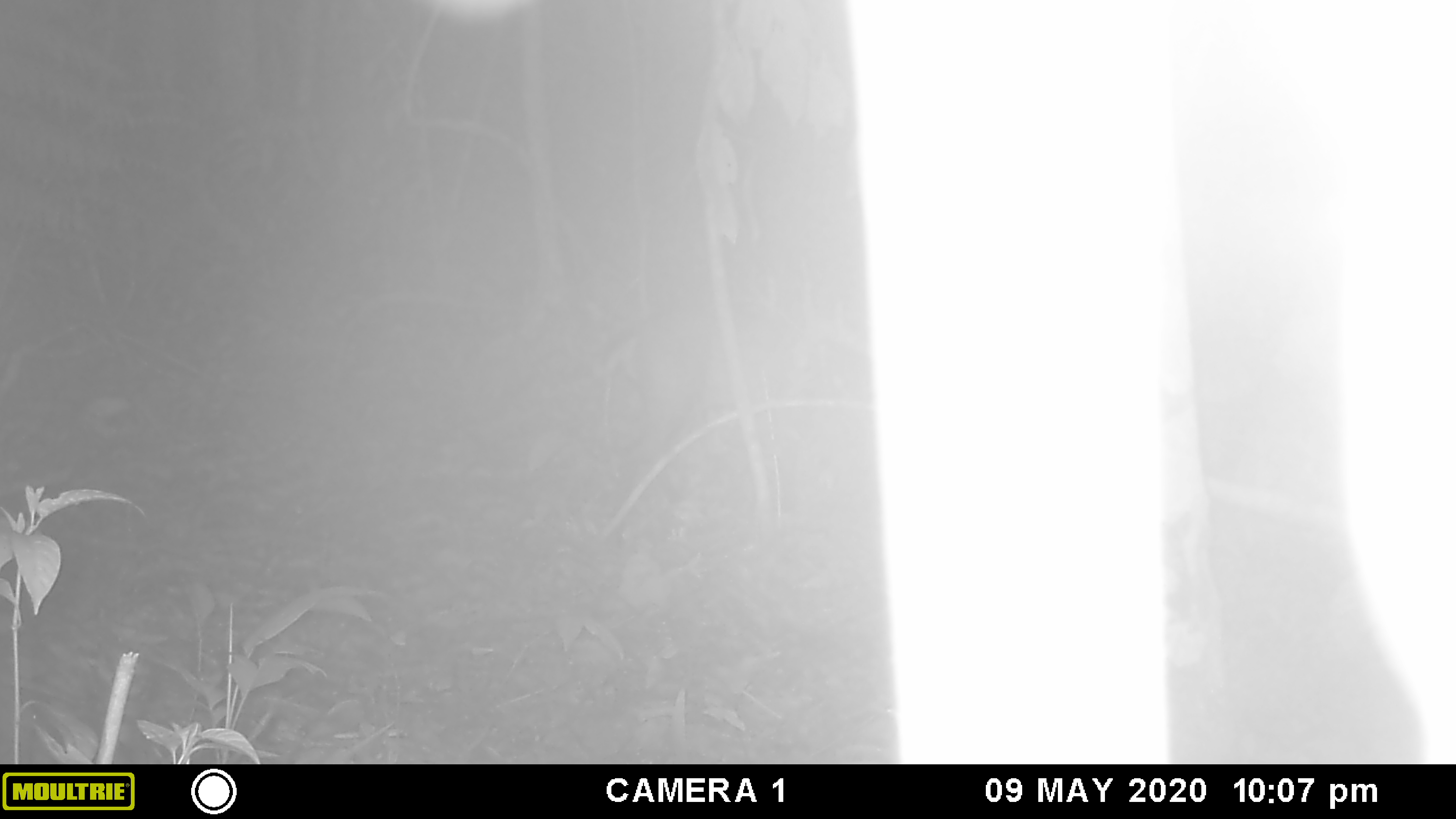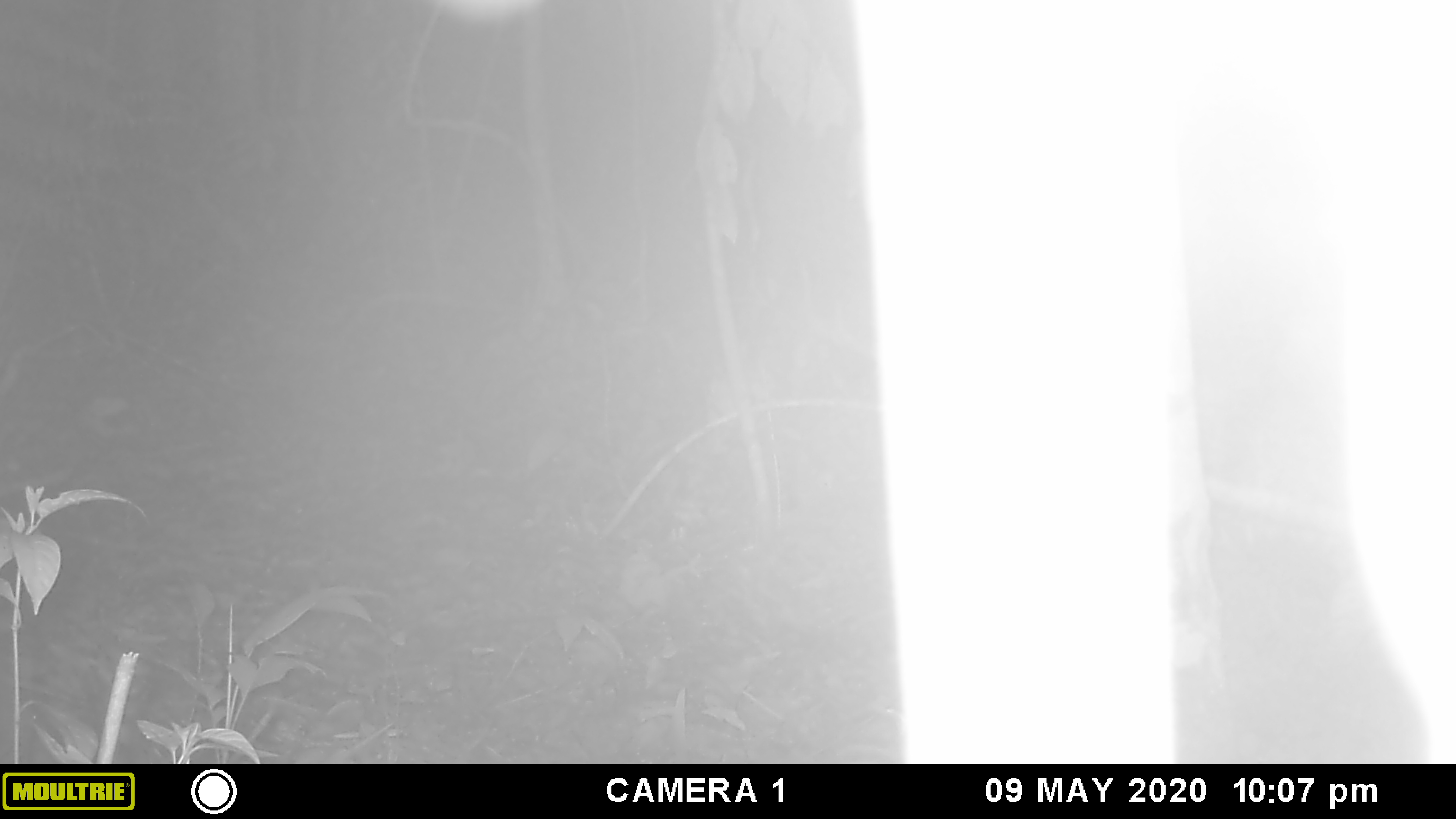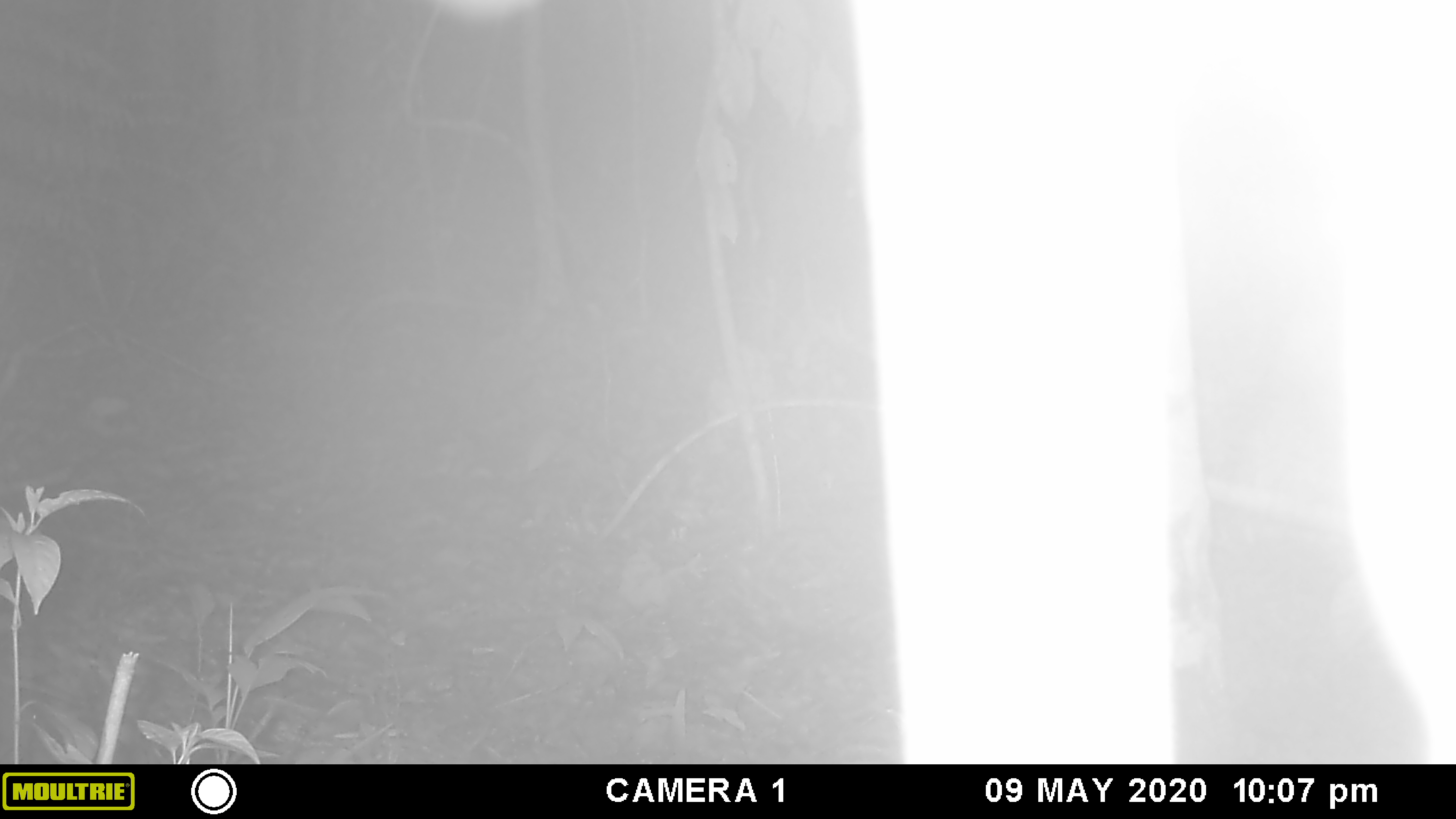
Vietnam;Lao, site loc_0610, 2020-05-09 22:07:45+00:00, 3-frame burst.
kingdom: Animalia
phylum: Chordata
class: Mammalia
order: Artiodactyla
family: Cervidae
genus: Muntiacus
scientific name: Muntiacus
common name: muntjacs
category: unidentified muntjac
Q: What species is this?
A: Unidentified muntjac (muntjacs) (Muntiacus).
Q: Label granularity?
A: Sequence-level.